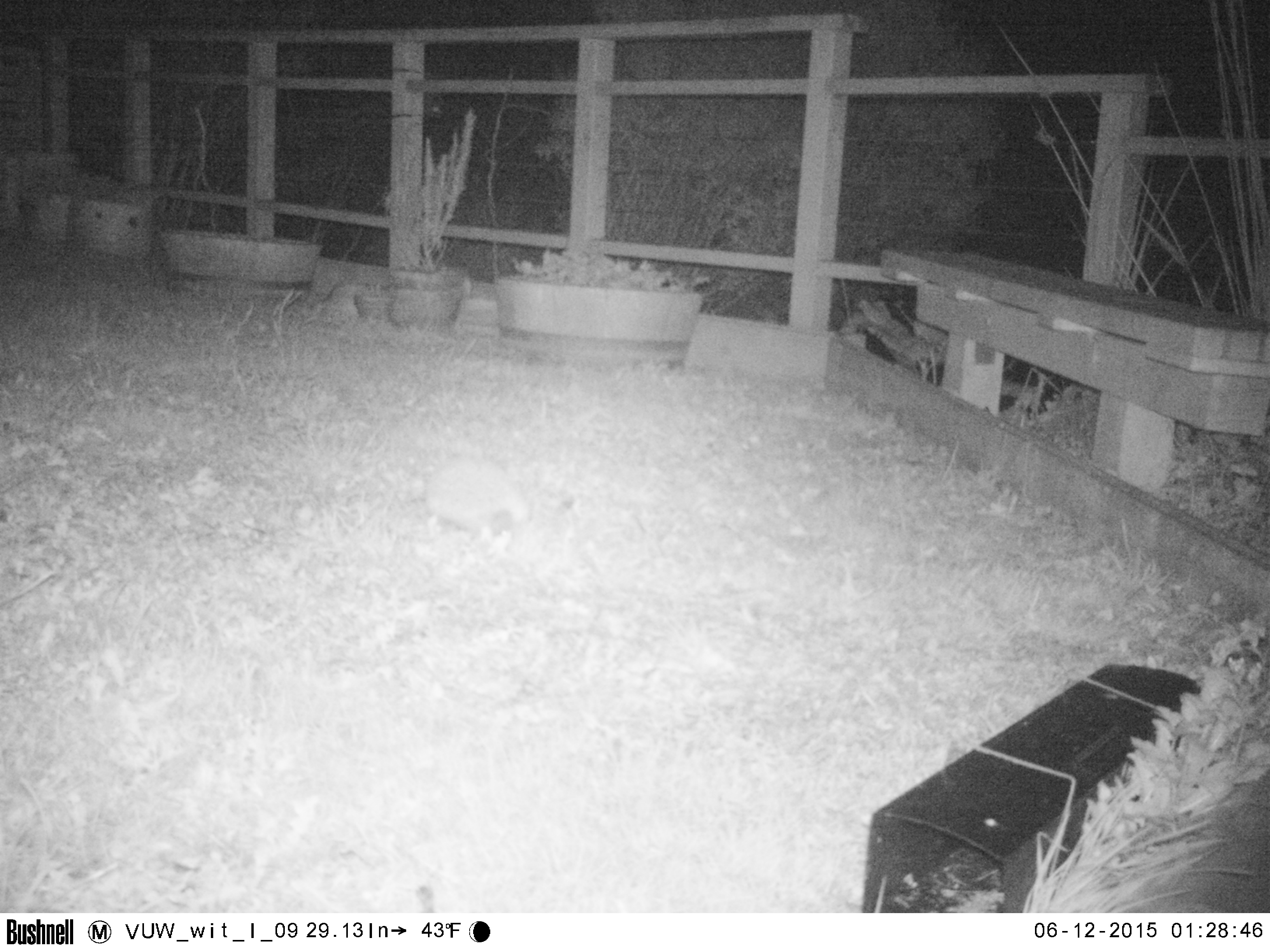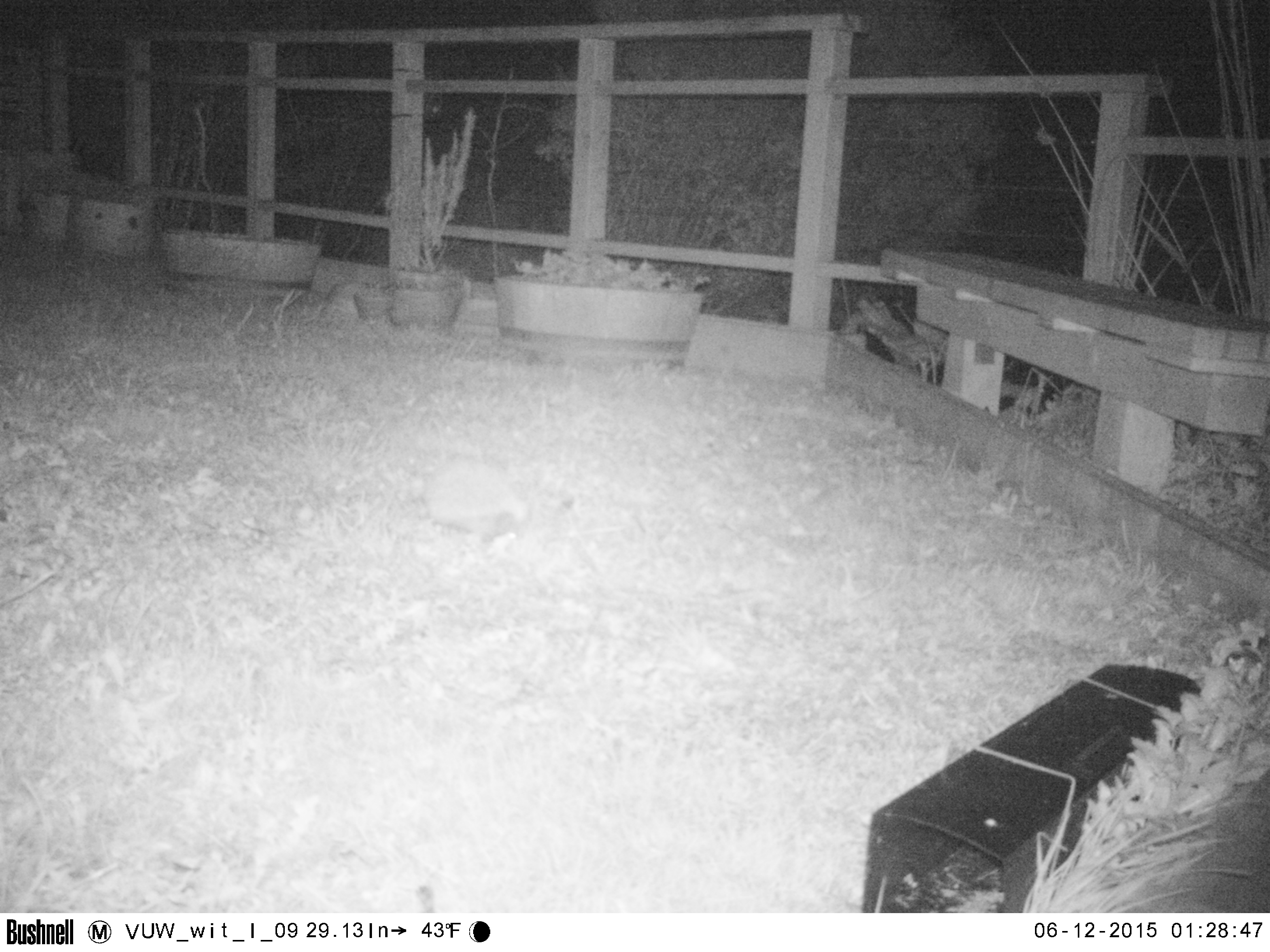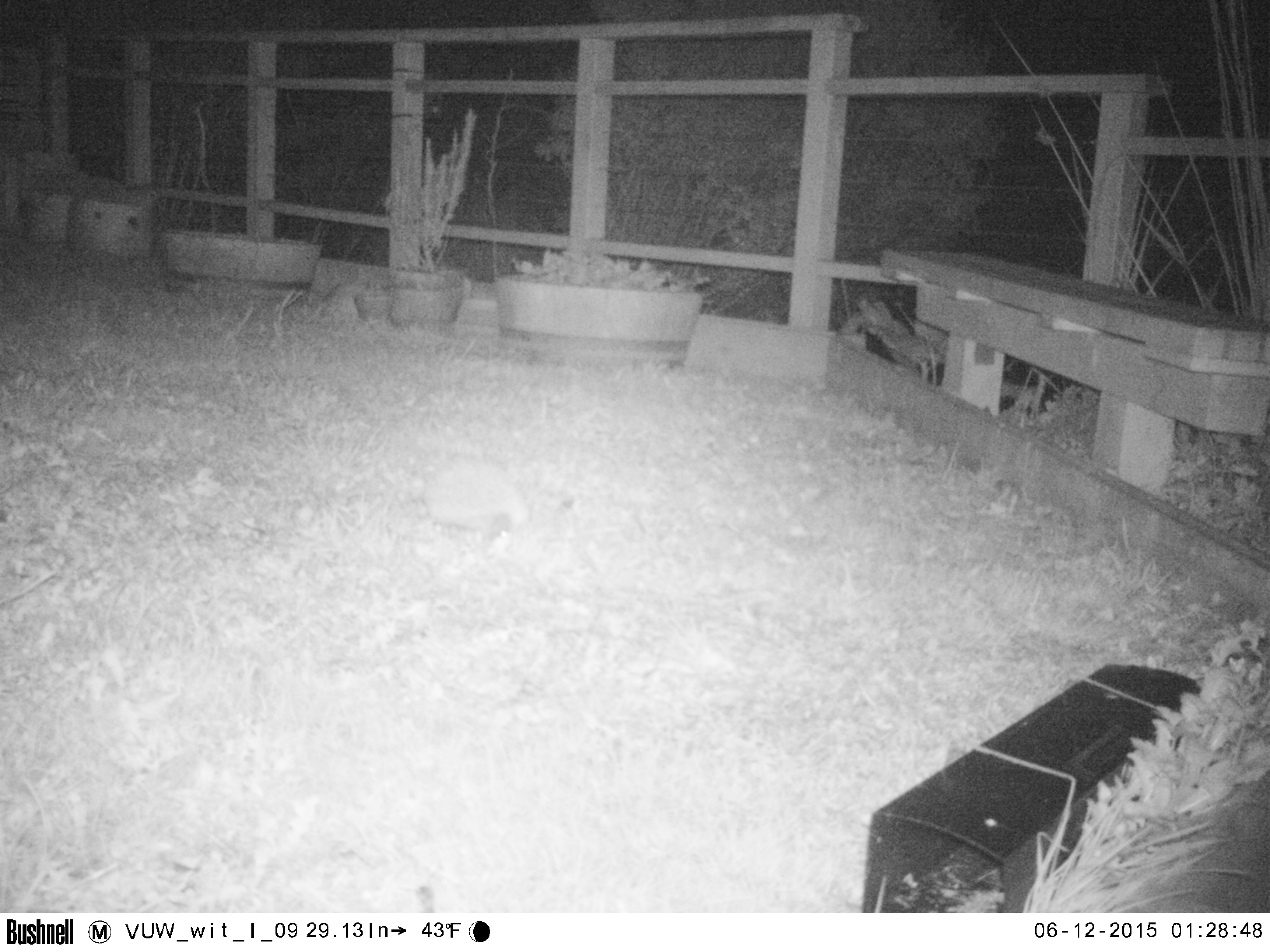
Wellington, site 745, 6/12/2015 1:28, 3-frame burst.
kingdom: Animalia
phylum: Chordata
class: Mammalia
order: Eulipotyphla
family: Erinaceidae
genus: Erinaceus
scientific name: Erinaceus europaeus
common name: hedgehog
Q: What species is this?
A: Hedgehog (Erinaceus europaeus).